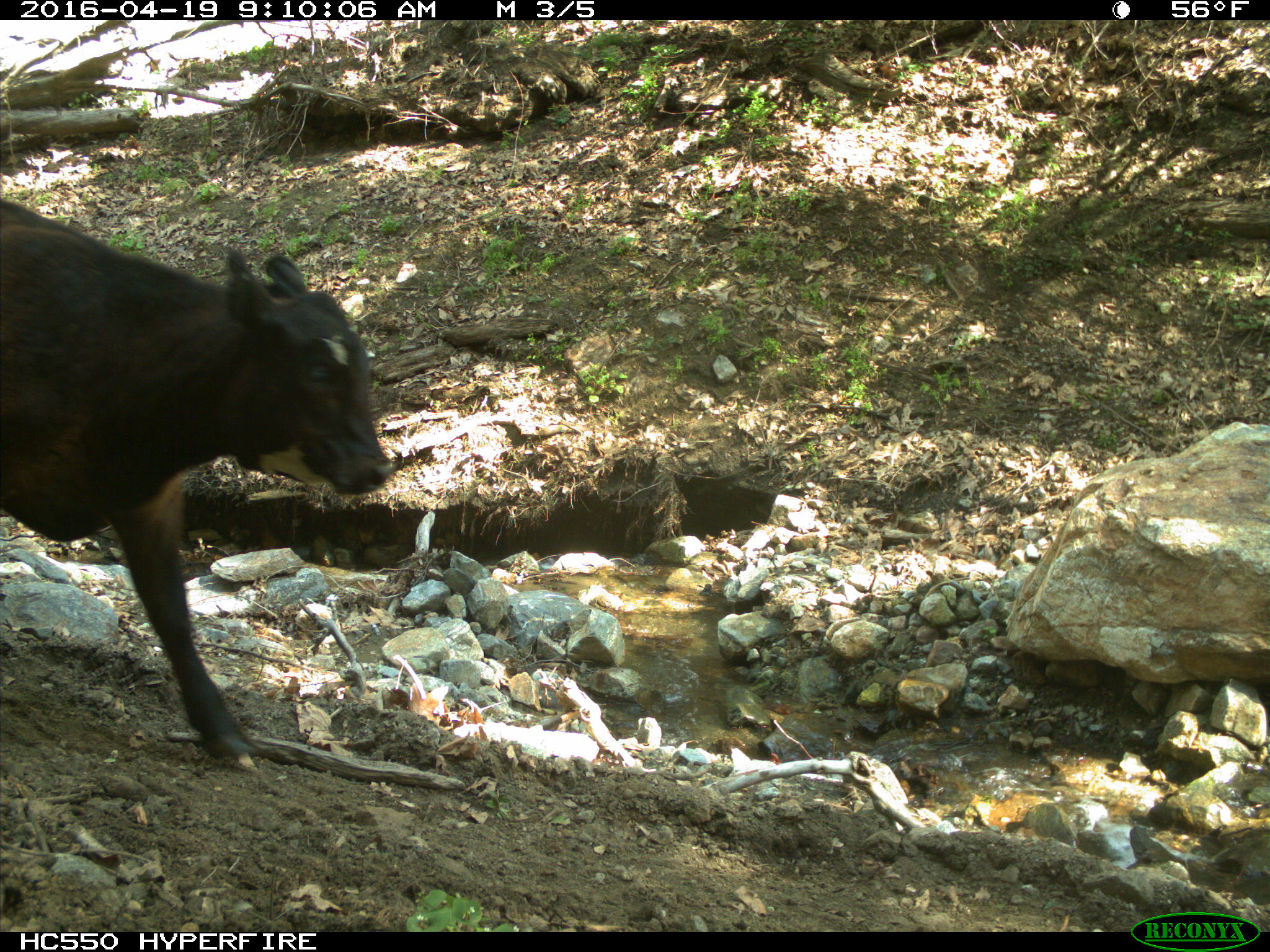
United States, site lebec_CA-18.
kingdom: Animalia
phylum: Chordata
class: Mammalia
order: Artiodactyla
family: Bovidae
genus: Bos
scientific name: Bos taurus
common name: domestic cow